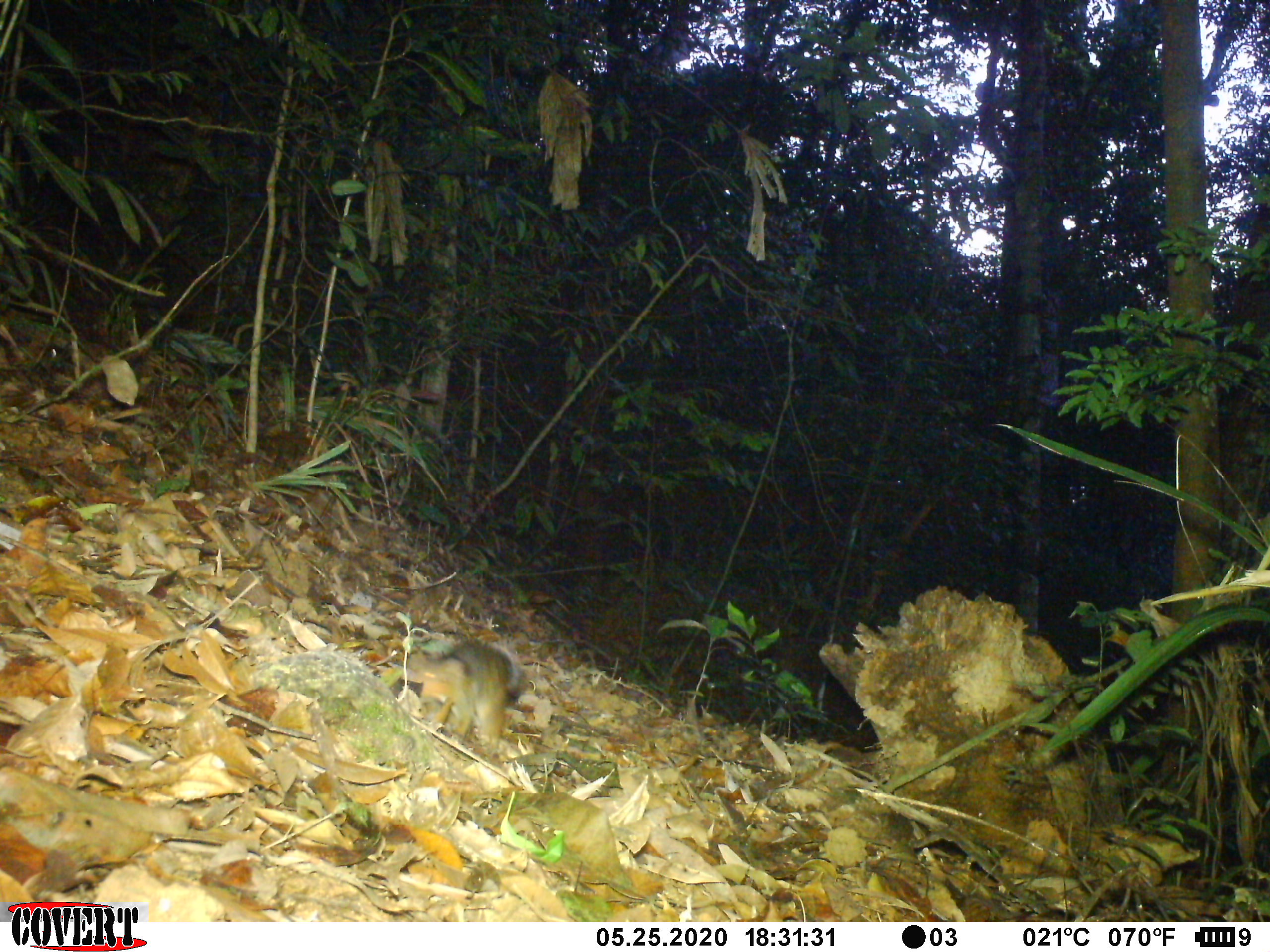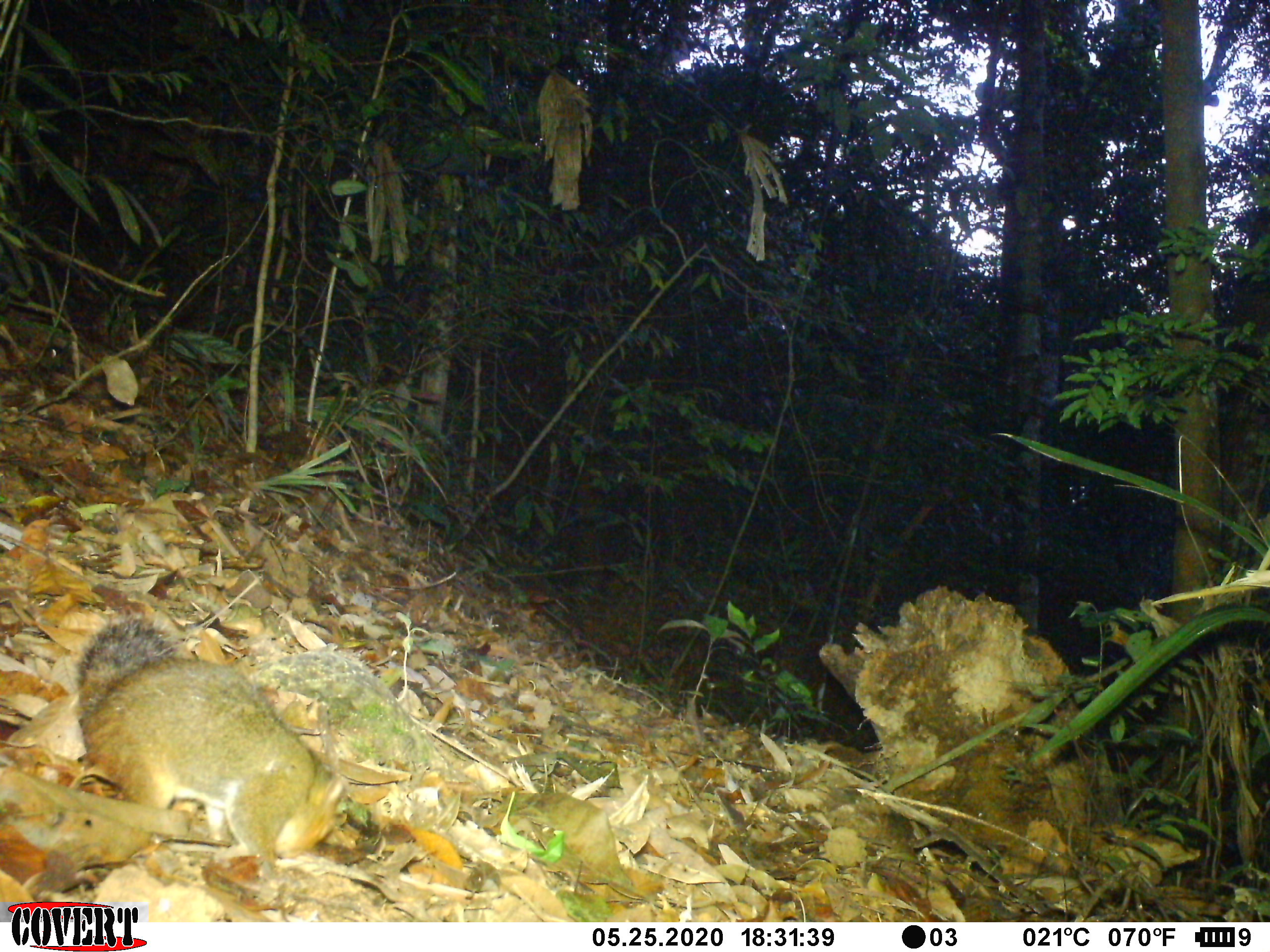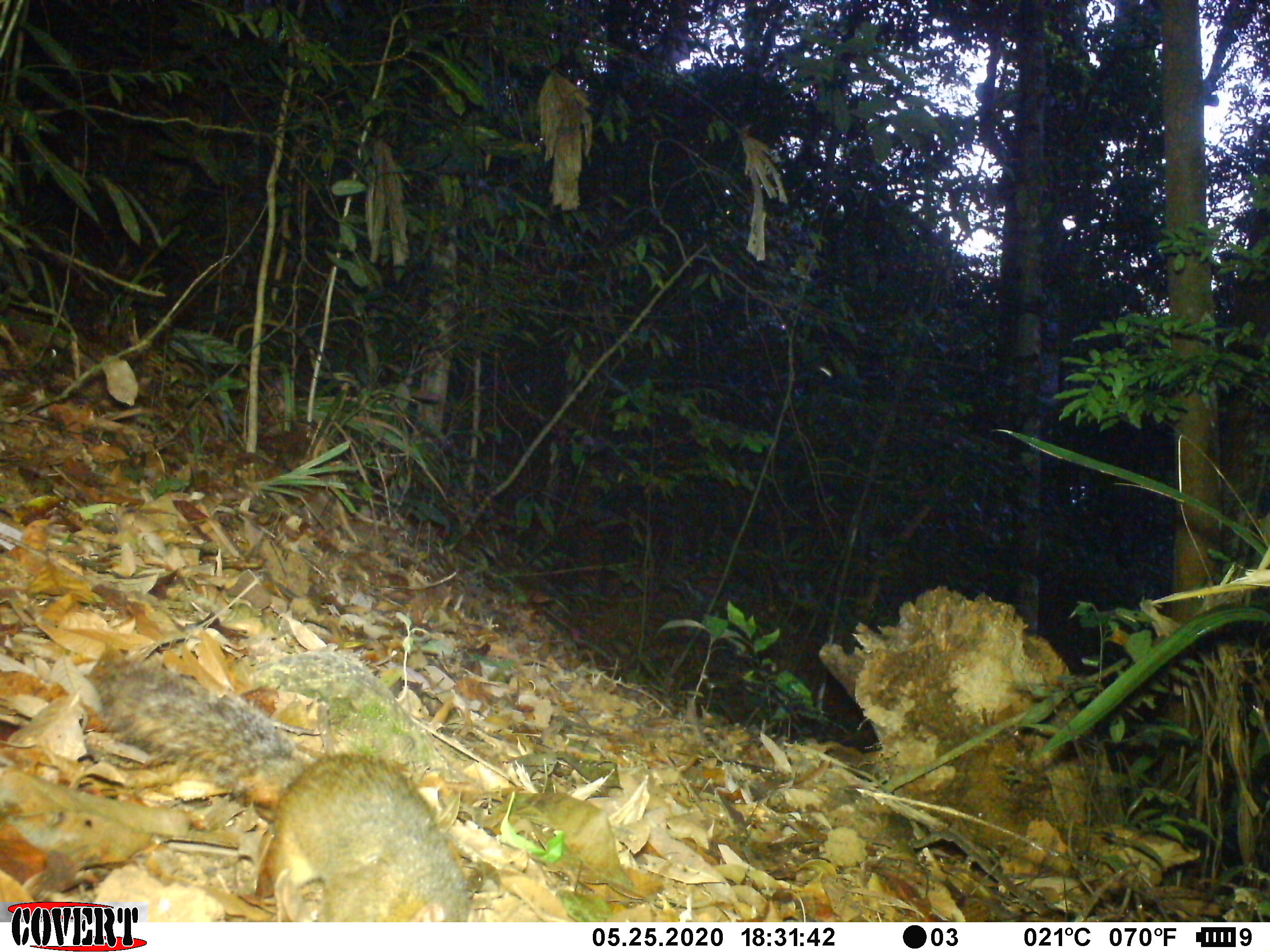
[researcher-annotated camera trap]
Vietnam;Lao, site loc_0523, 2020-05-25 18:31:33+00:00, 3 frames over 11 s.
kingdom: Animalia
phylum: Chordata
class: Mammalia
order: Rodentia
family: Sciuridae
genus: Dremomys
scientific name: Dremomys rufigenis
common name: red-cheeked squirrel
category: red cheeked squirrel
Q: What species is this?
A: Red cheeked squirrel (red-cheeked squirrel) (Dremomys rufigenis).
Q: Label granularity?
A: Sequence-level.